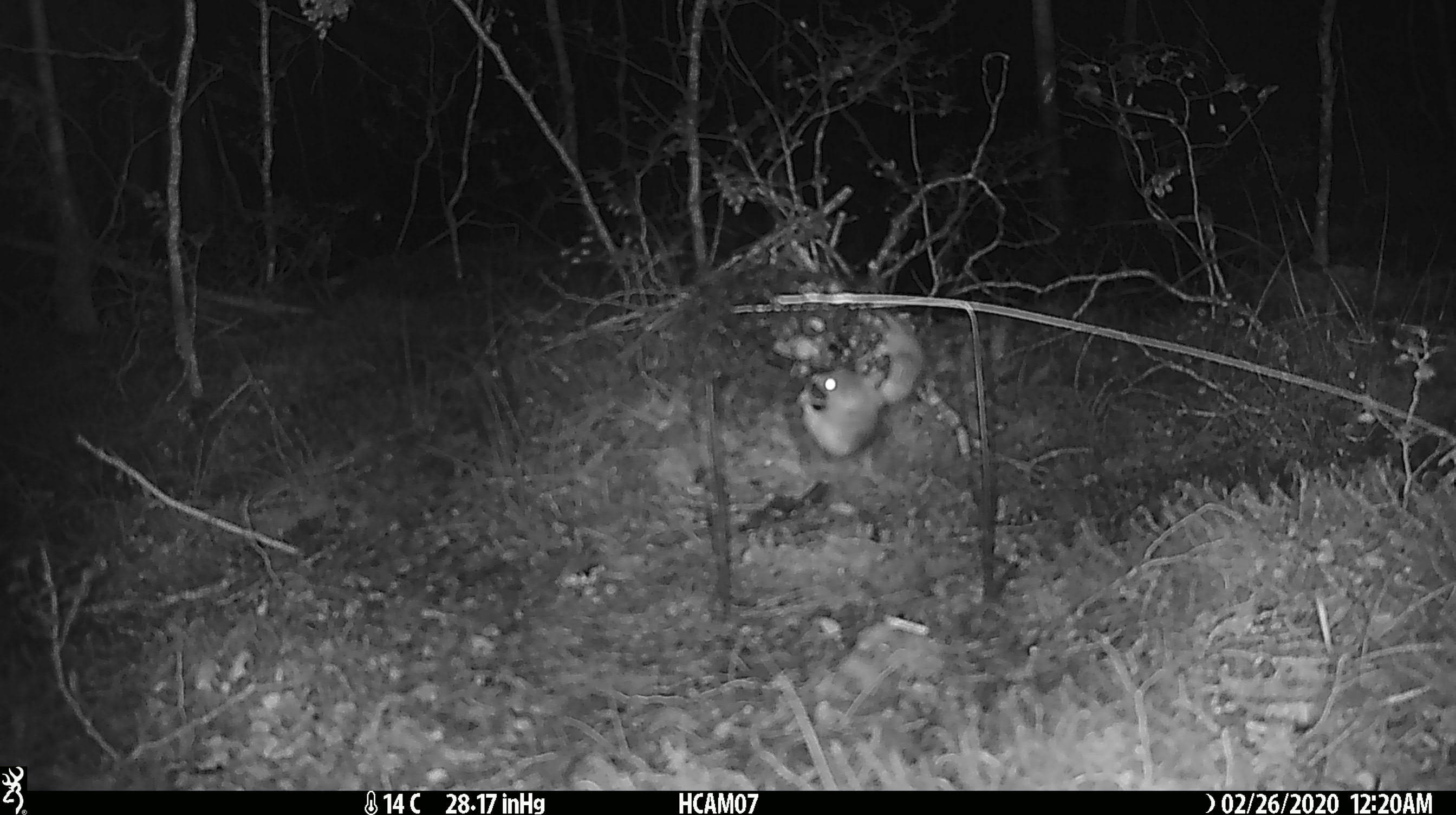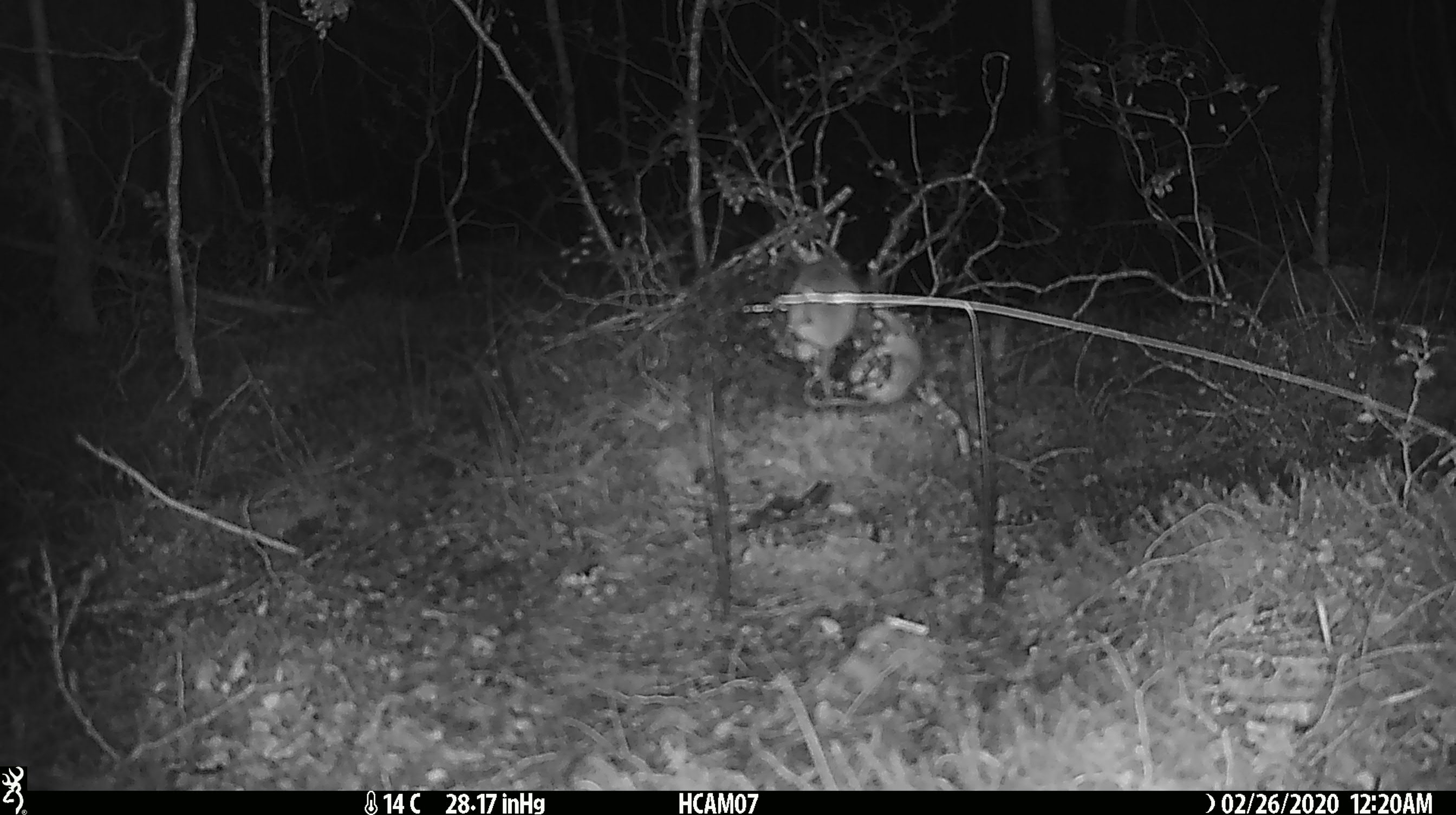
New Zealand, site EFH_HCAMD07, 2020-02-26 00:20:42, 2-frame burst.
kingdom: Animalia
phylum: Chordata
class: Mammalia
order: Rodentia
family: Muridae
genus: Mus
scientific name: Mus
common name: mouse